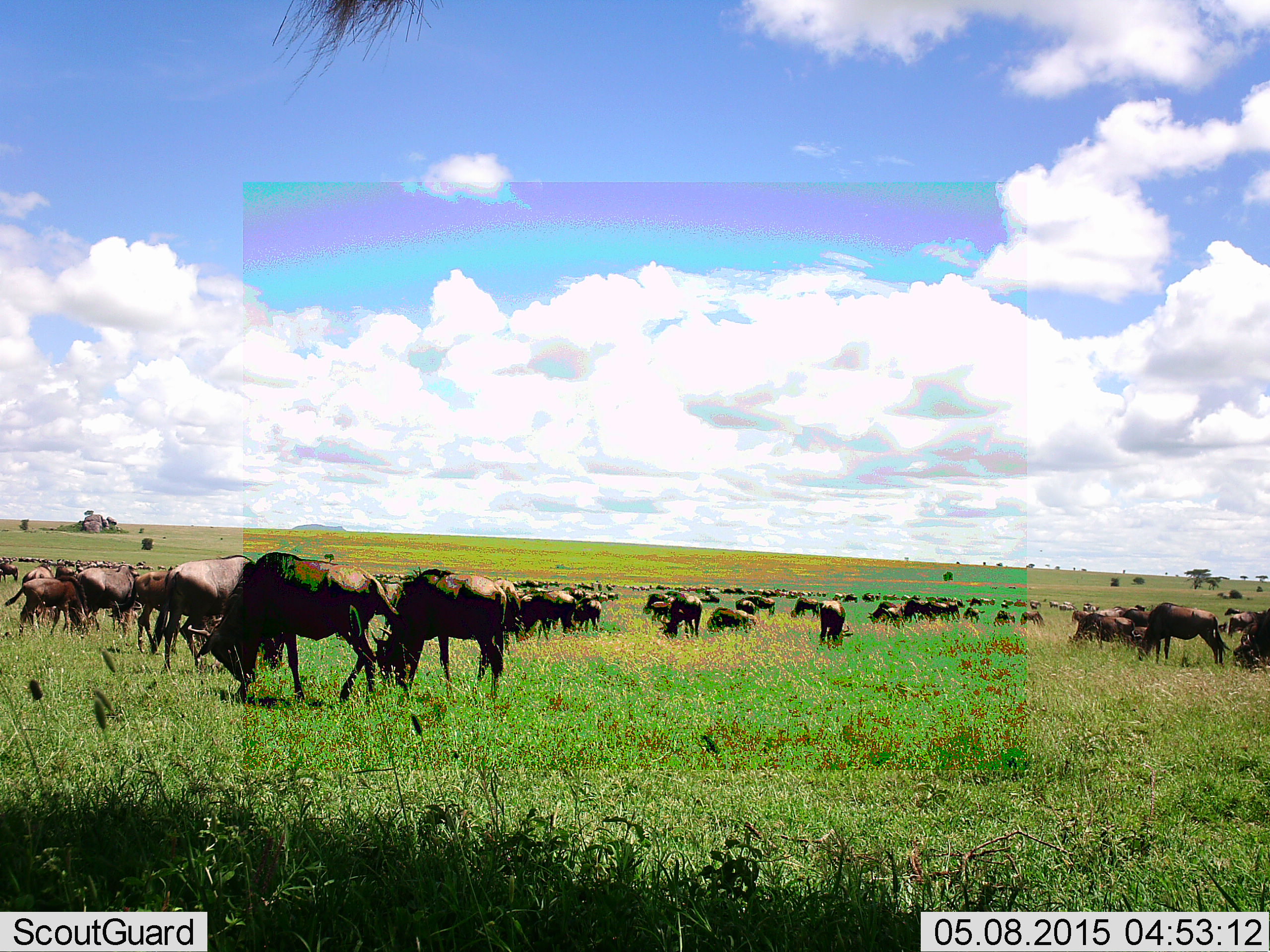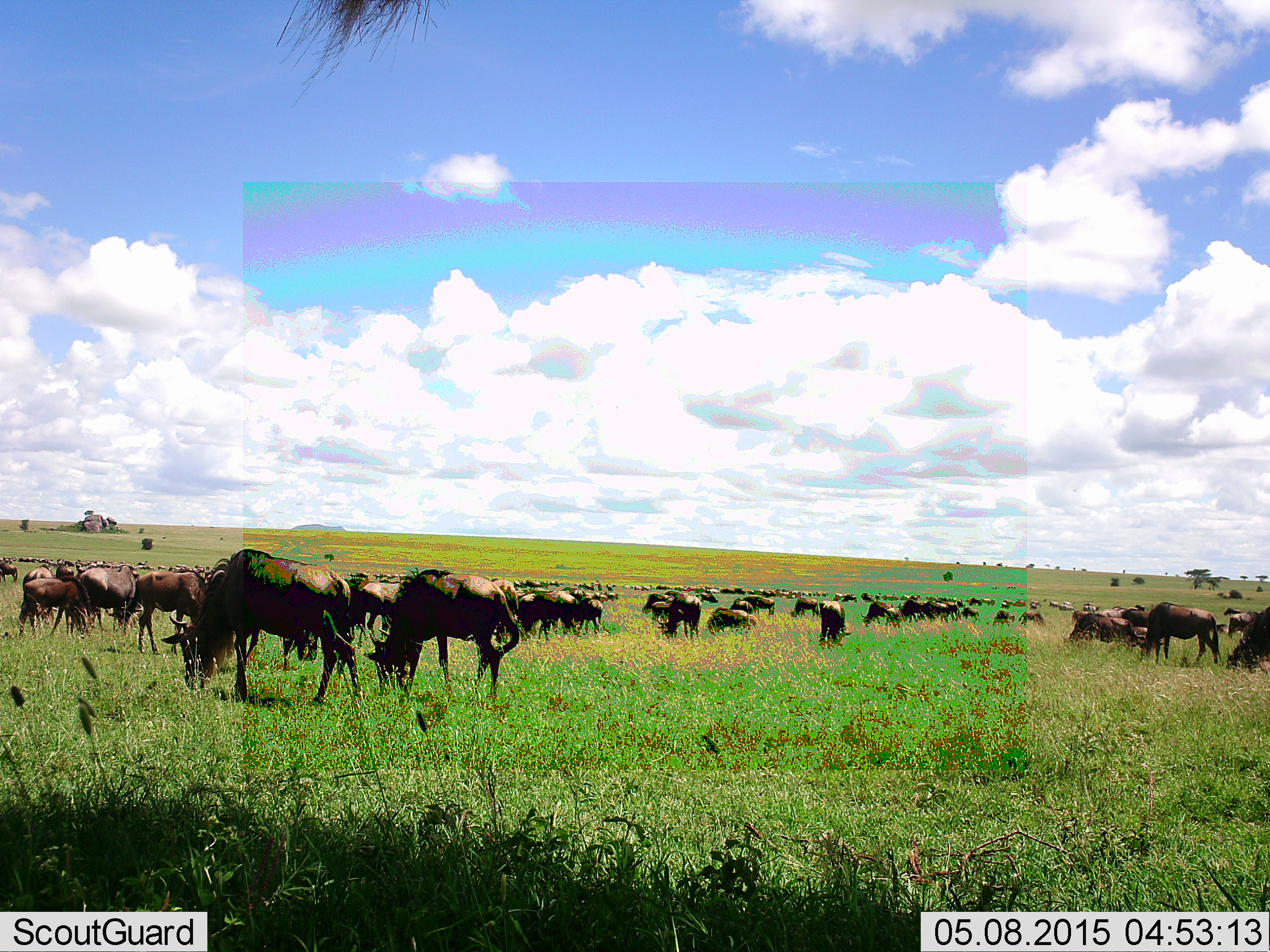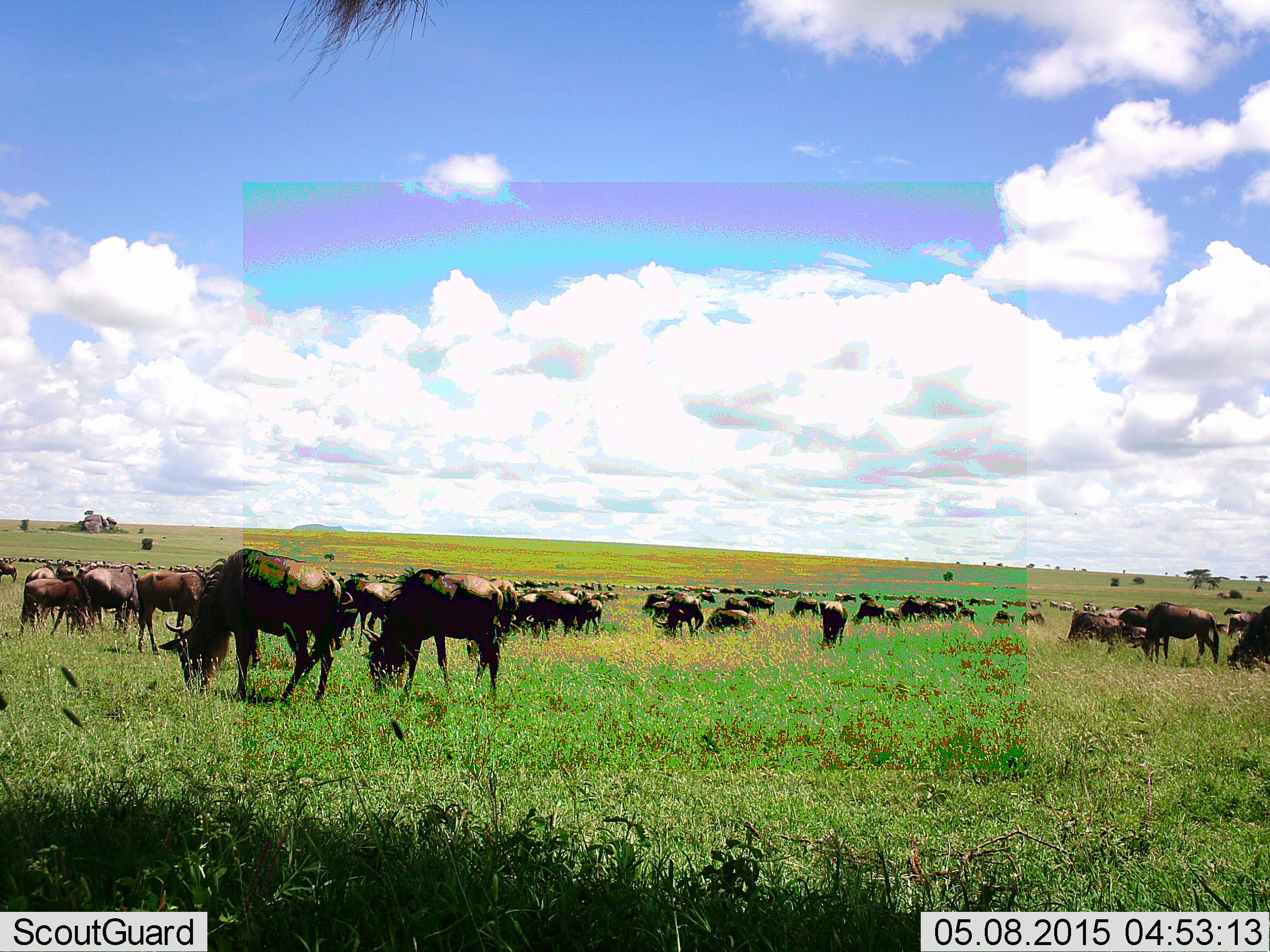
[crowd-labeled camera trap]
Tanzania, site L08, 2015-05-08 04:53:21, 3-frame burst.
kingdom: Animalia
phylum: Chordata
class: Mammalia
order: Artiodactyla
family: Bovidae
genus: Connochaetes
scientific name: Connochaetes taurinus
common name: blue wildebeest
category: wildebeest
Wildebeest (blue wildebeest) (Connochaetes taurinus), count 51+. Behavior (volunteer vote fractions): standing 60%, resting 20%, moving 40%, interacting 10%. Young present (vote fraction): 20%. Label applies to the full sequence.